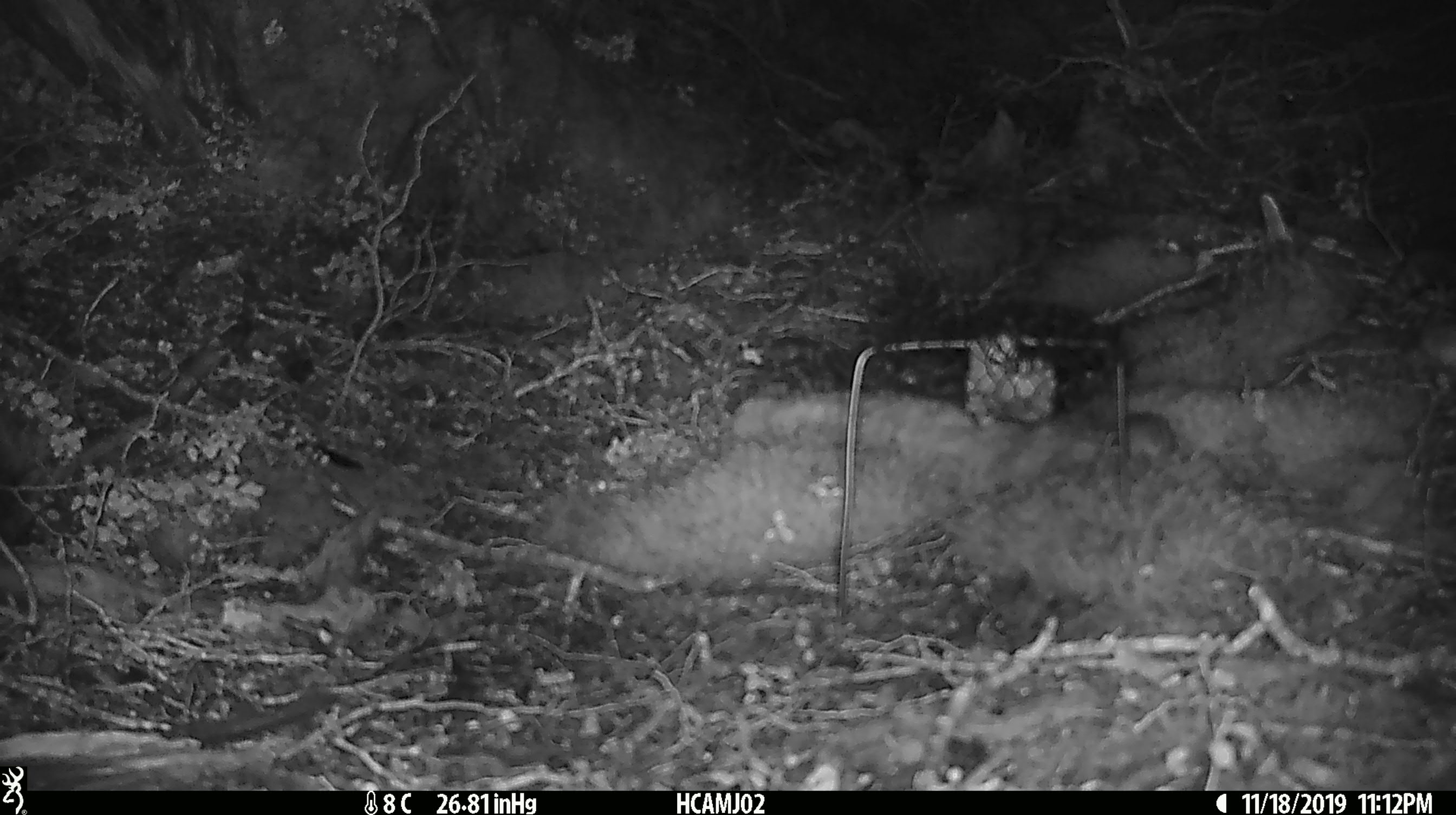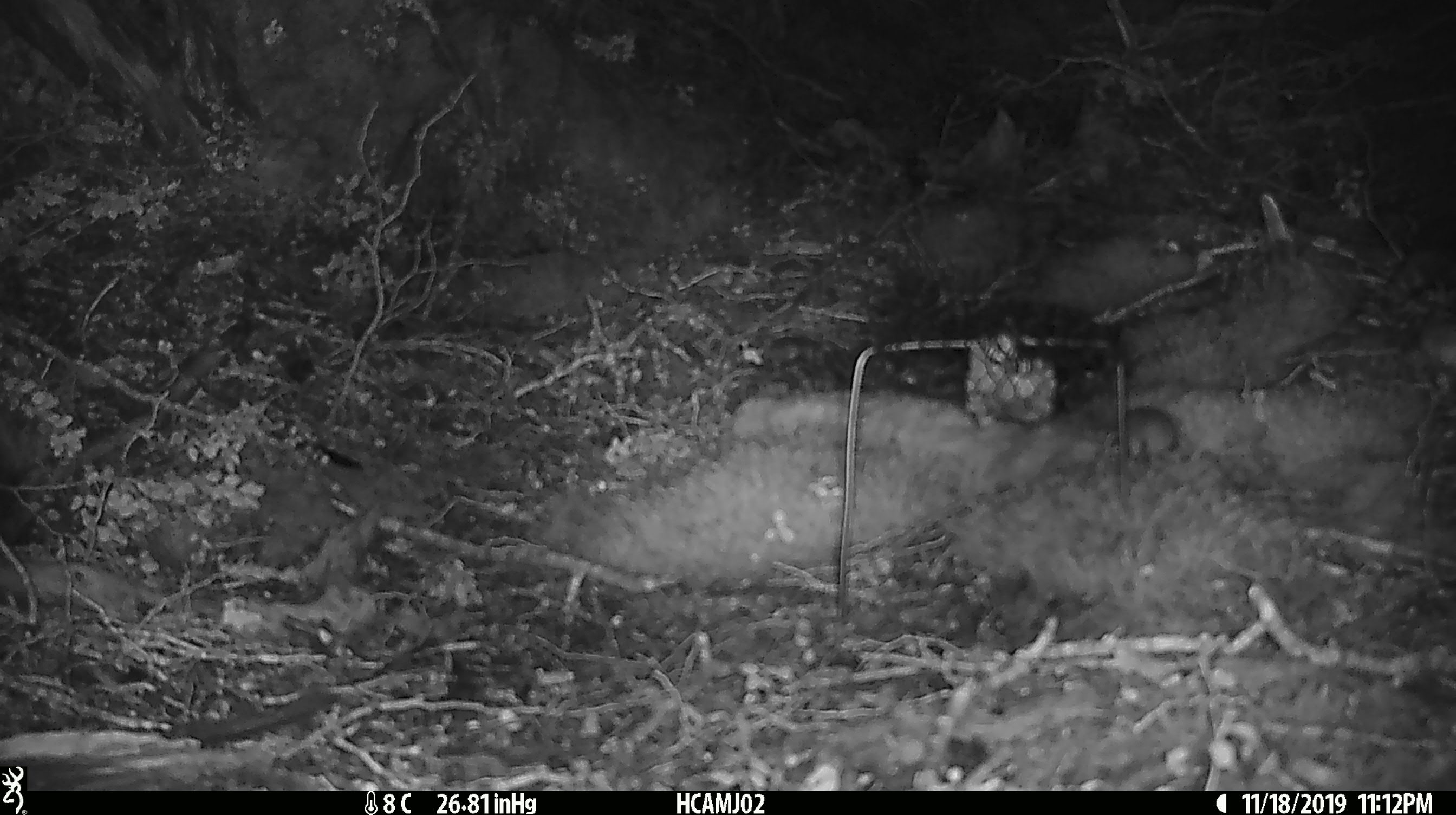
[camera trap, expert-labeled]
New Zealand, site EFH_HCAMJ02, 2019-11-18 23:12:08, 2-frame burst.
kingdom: Animalia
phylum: Chordata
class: Mammalia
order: Rodentia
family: Muridae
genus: Mus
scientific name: Mus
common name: mouse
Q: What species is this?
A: Mouse (Mus).